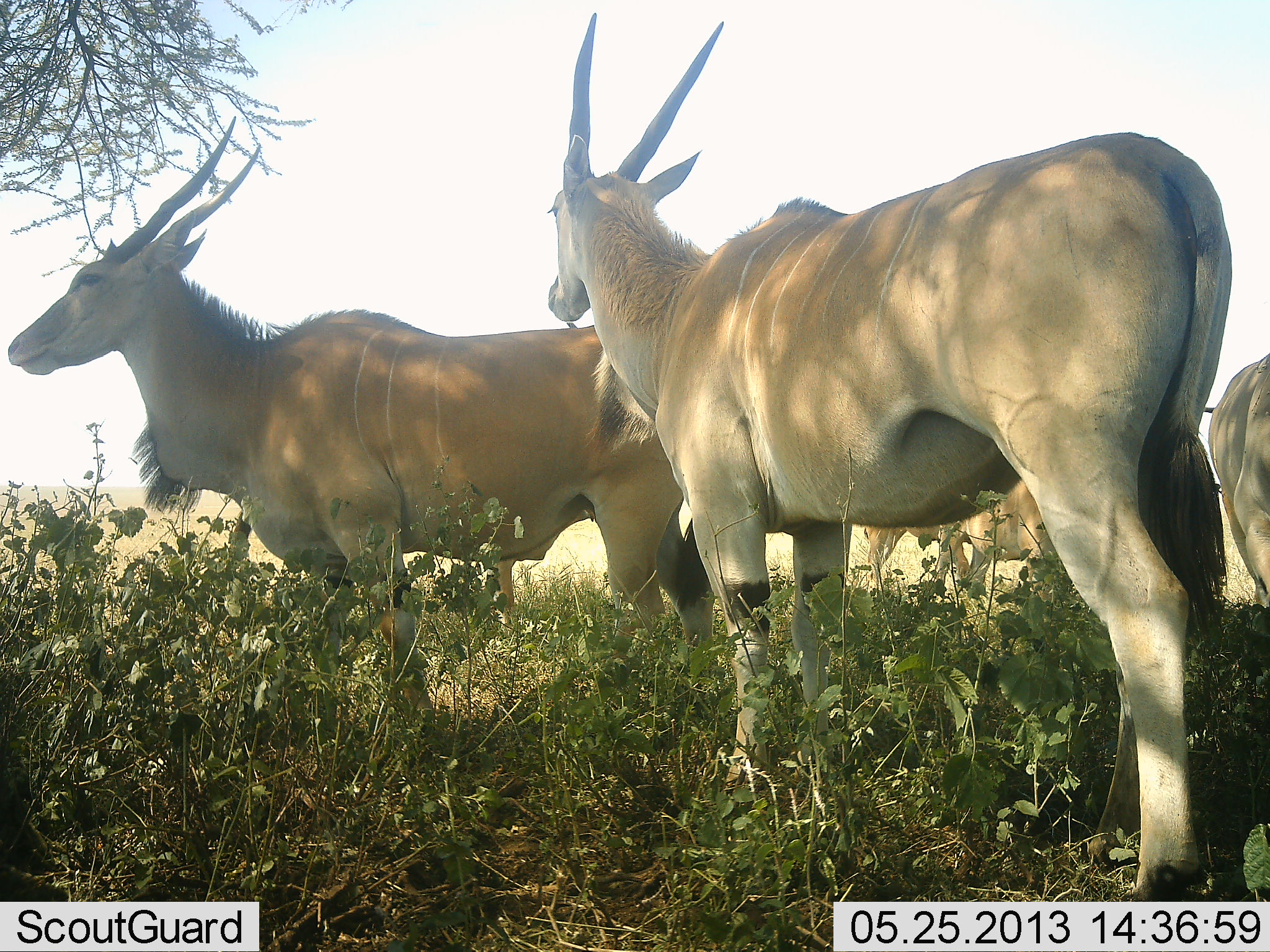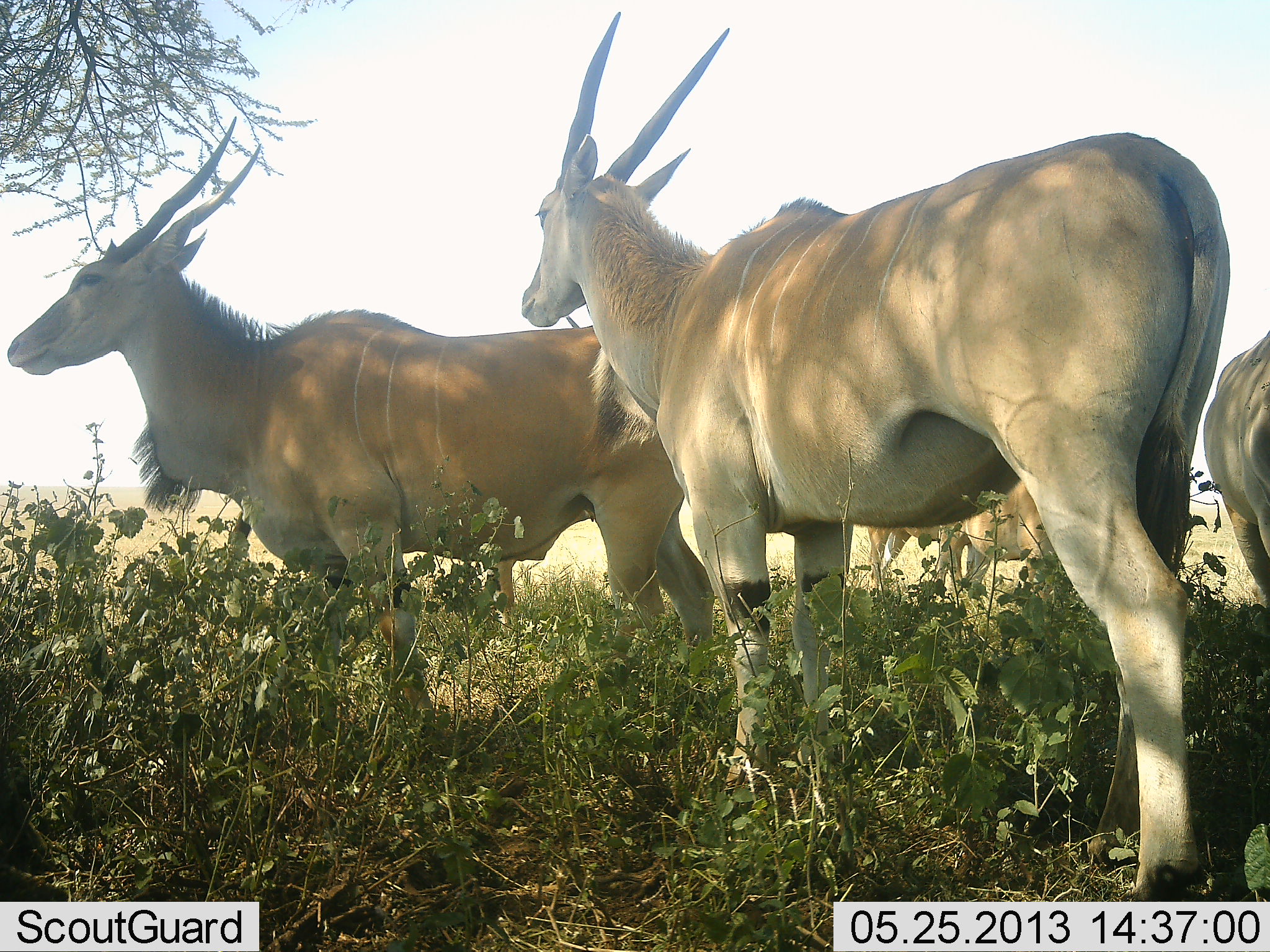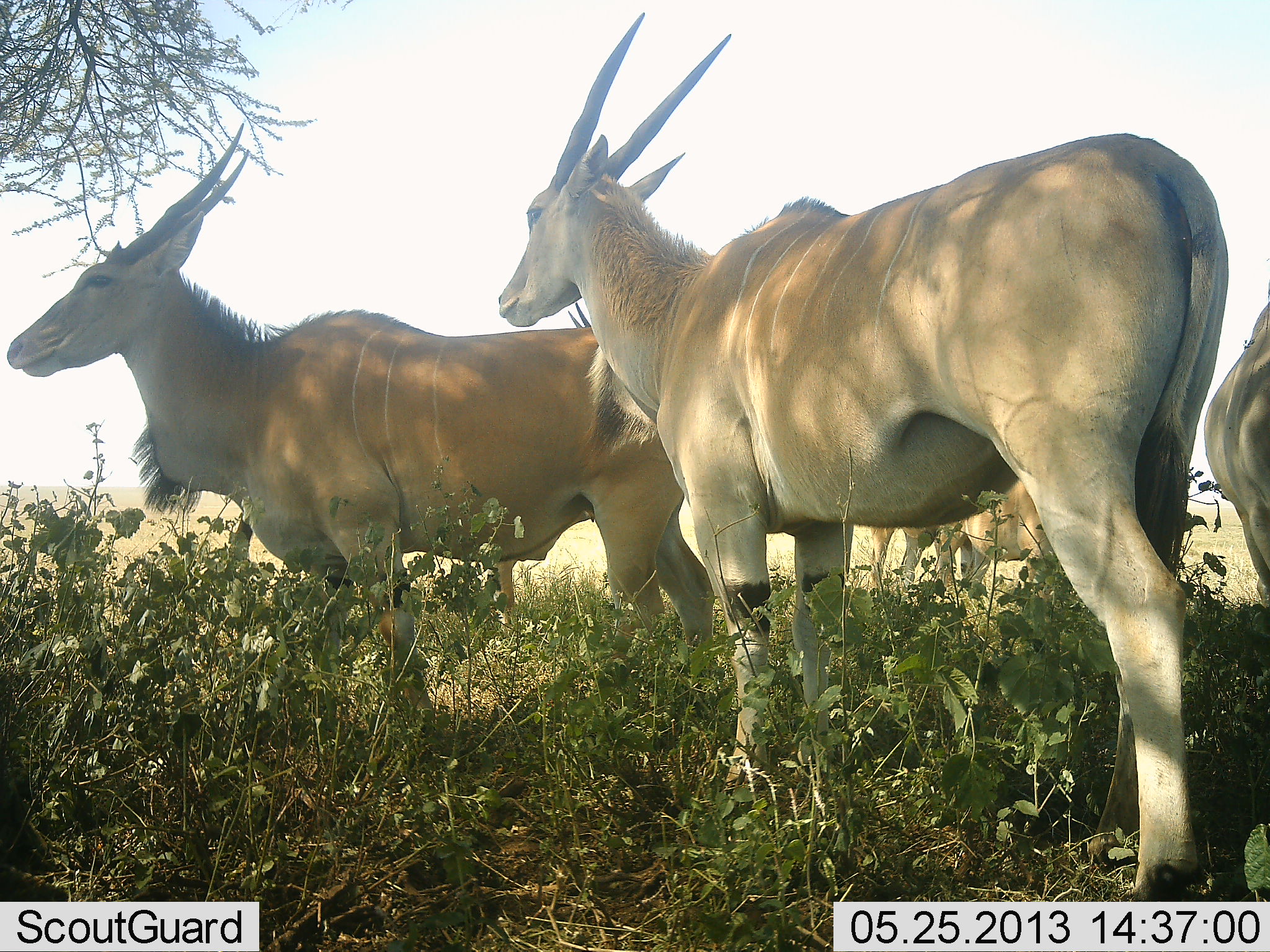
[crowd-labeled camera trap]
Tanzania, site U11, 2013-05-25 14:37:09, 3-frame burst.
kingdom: Animalia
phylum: Chordata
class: Mammalia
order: Artiodactyla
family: Bovidae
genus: Tragelaphus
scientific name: Tragelaphus oryx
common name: eland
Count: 5.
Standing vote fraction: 100%.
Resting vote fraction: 10%.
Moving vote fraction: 10%.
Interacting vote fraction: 10%.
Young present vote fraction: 0%.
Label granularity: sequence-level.